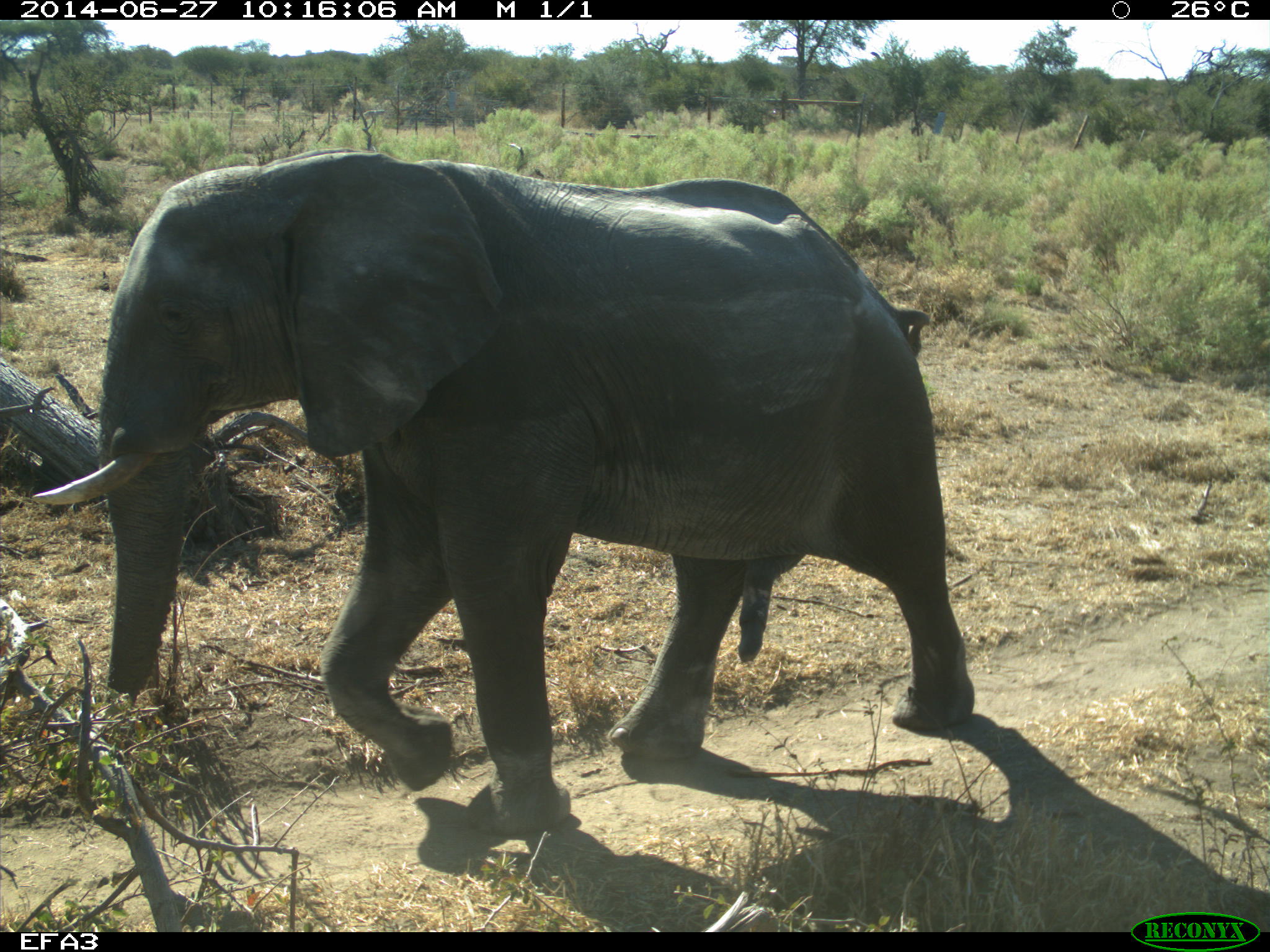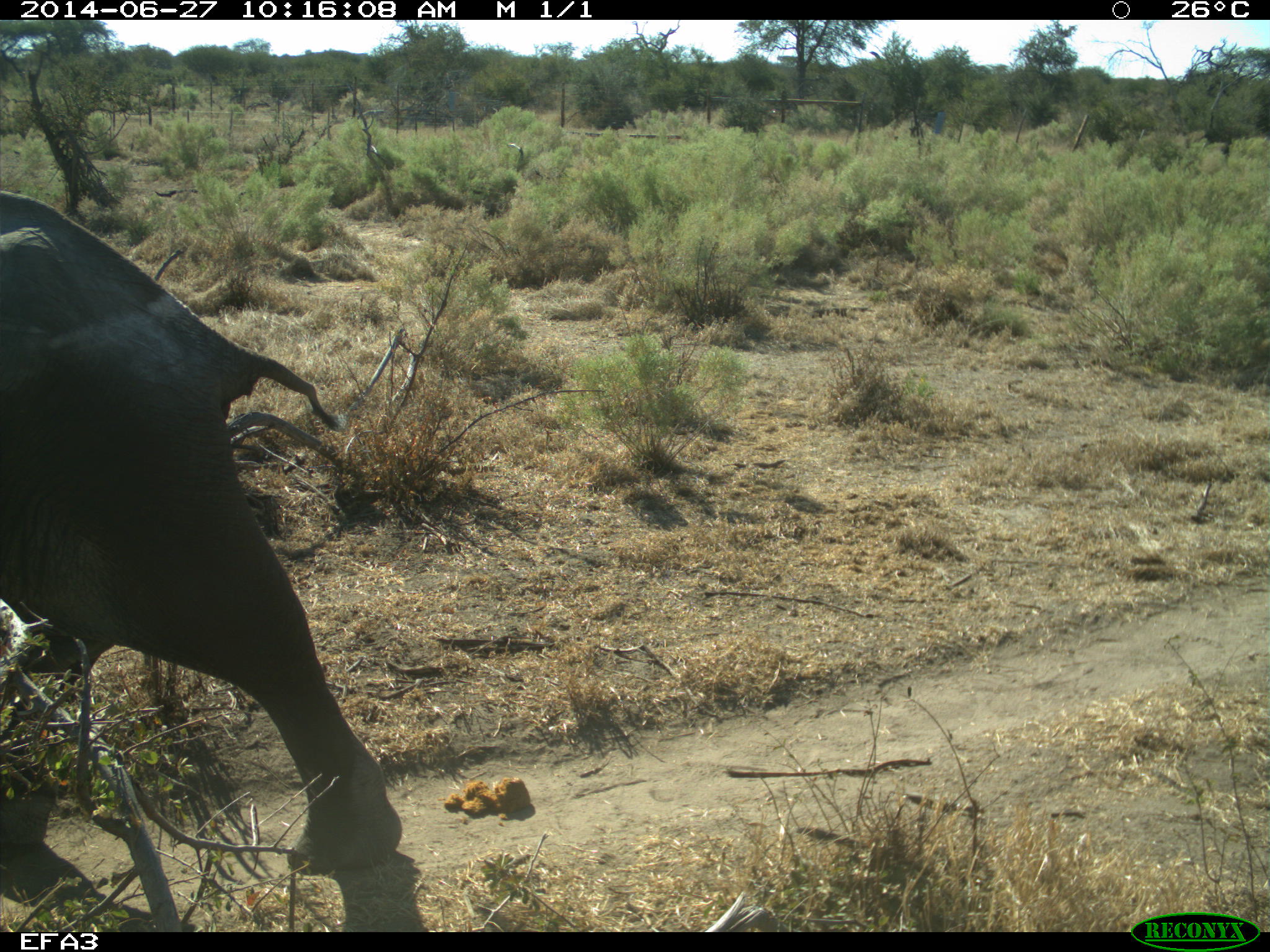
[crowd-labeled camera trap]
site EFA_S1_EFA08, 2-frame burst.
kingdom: Animalia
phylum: Chordata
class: Mammalia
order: Proboscidea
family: Elephantidae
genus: Loxodonta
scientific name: Loxodonta africana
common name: african bush elephant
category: elephant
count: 1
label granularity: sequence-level